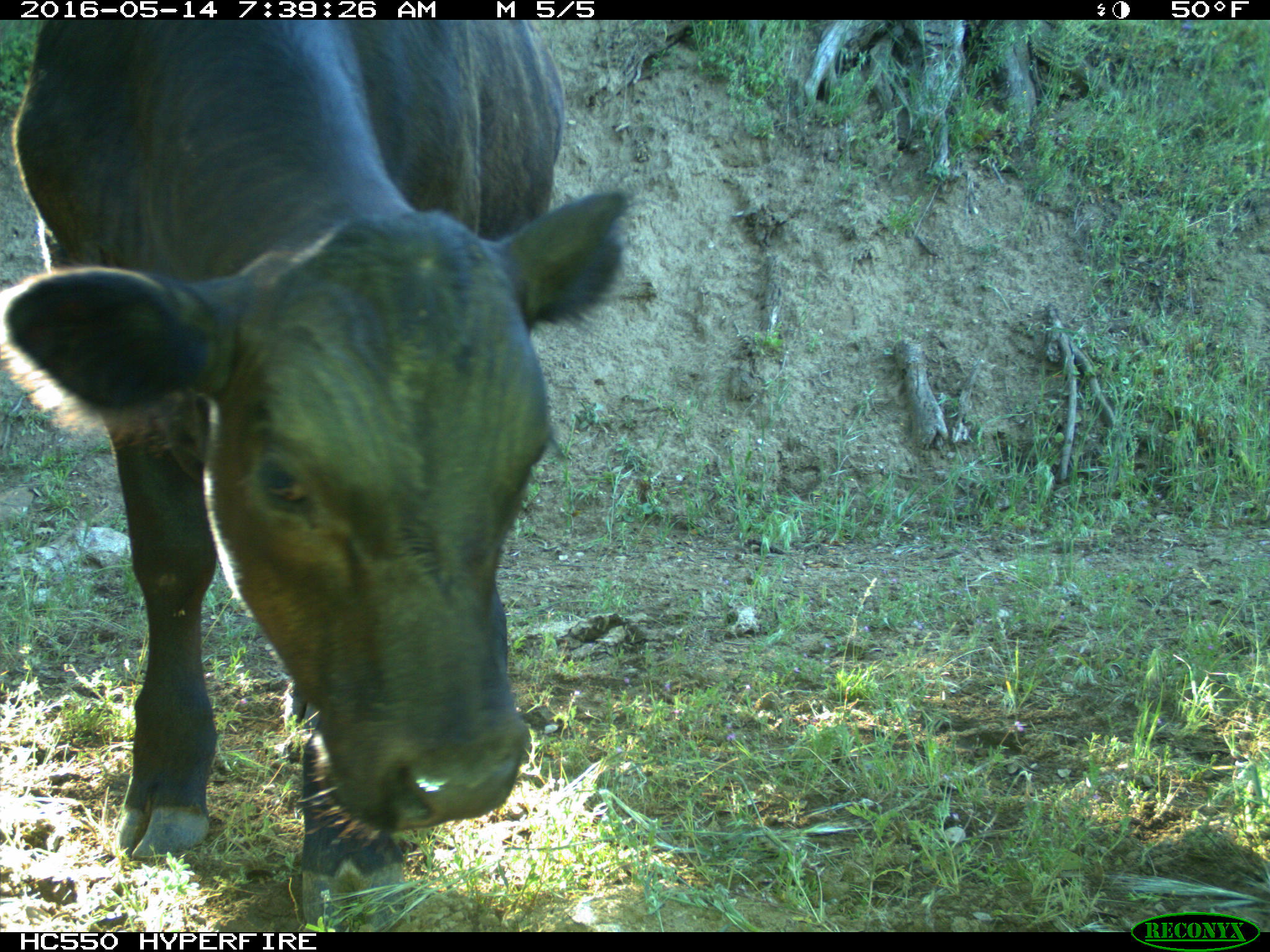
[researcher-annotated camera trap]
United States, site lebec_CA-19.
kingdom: Animalia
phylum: Chordata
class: Mammalia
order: Artiodactyla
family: Bovidae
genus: Bos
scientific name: Bos taurus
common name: domestic cow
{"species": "Bos taurus (domestic cow)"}